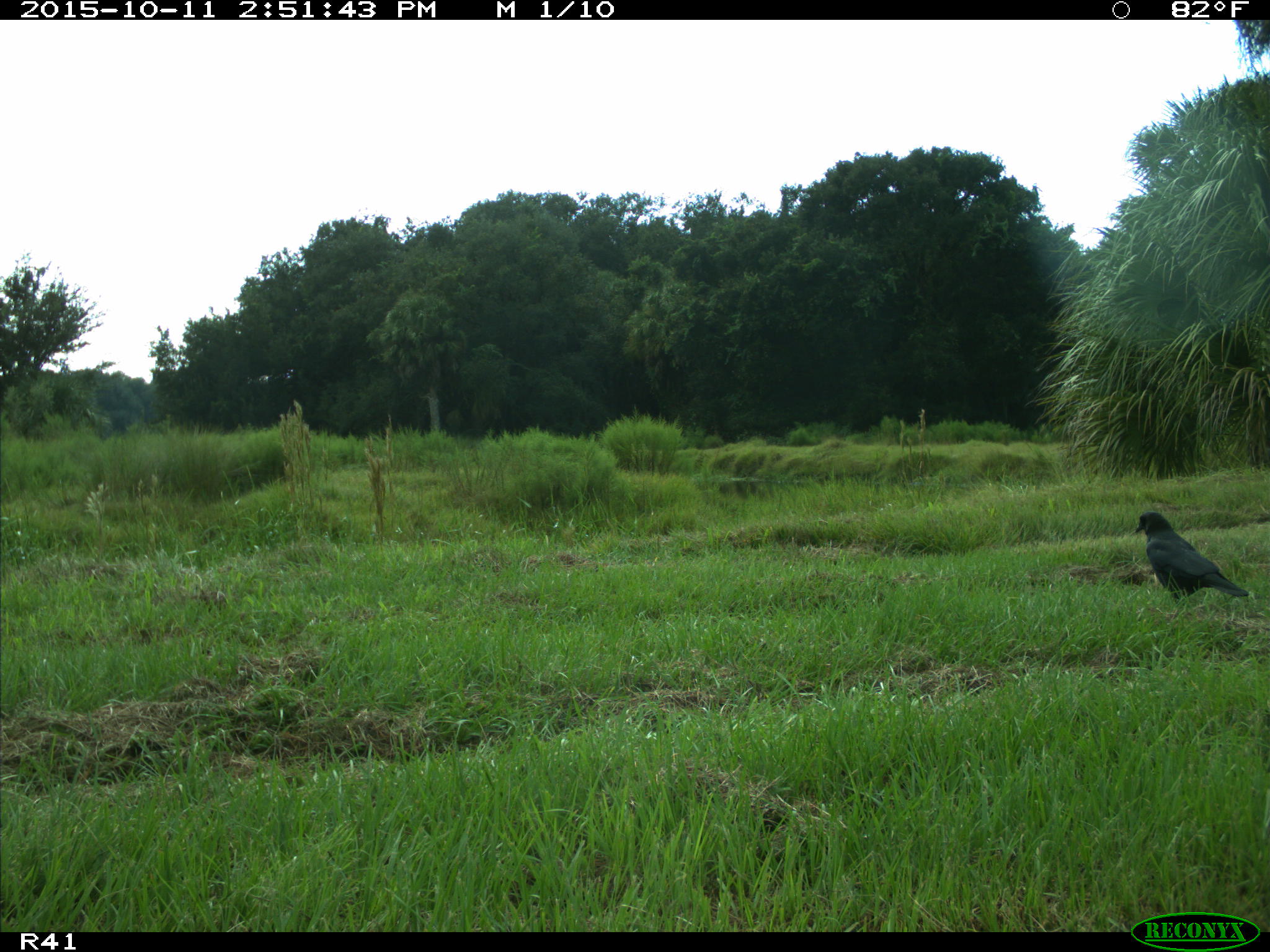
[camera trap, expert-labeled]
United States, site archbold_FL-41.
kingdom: Animalia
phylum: Chordata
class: Aves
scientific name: Aves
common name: birds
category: unidentified bird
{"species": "unidentified bird (birds) (Aves)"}